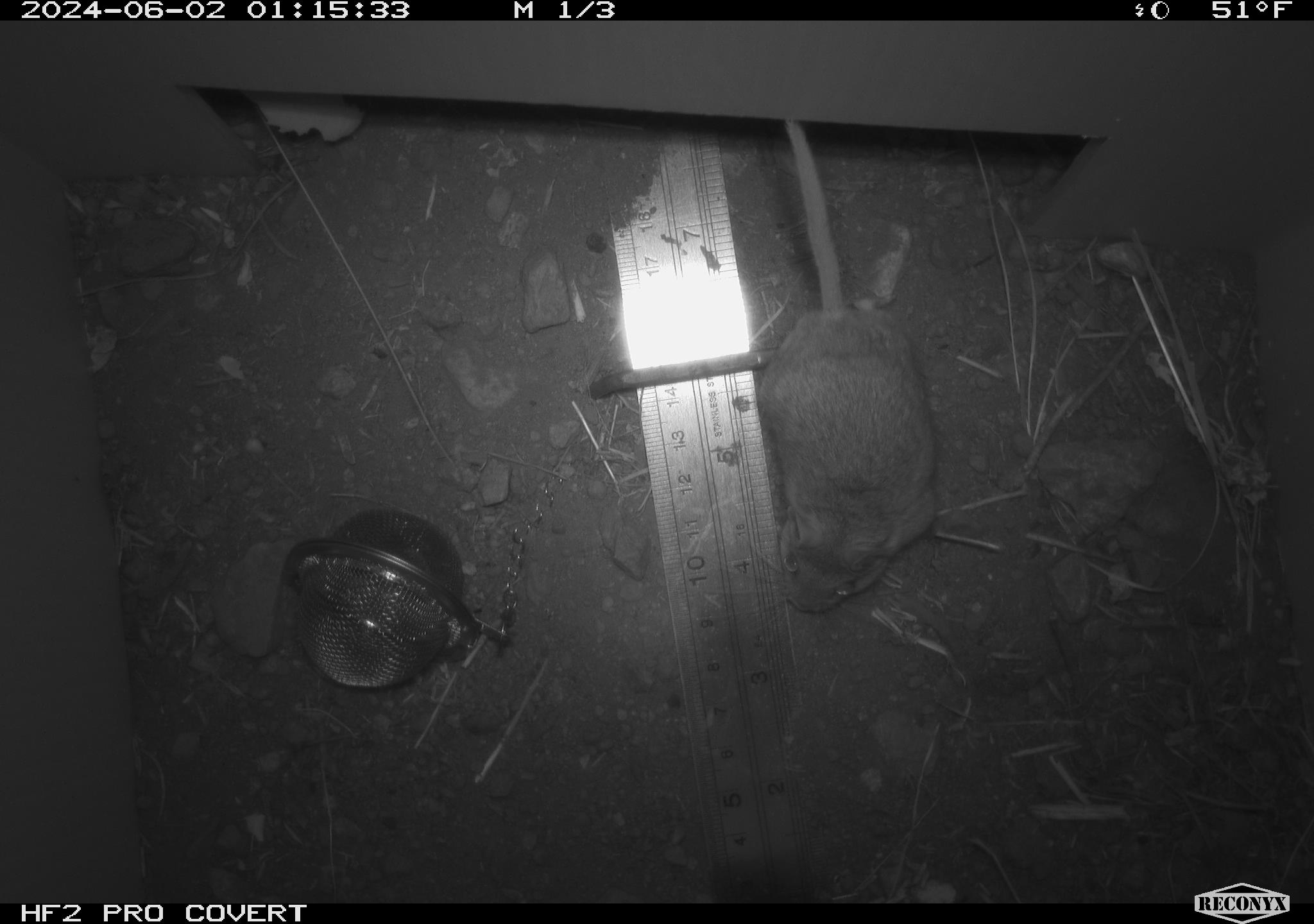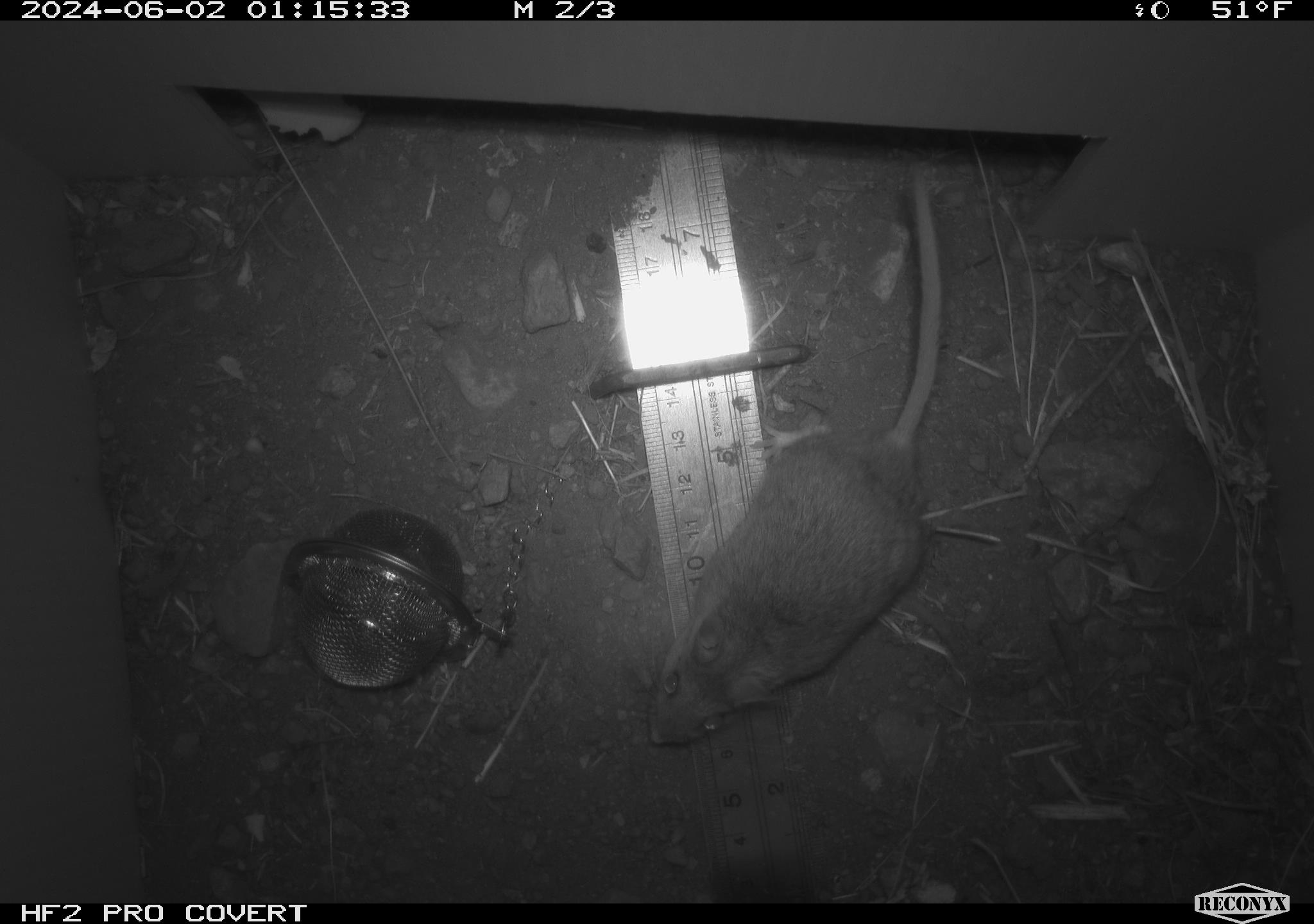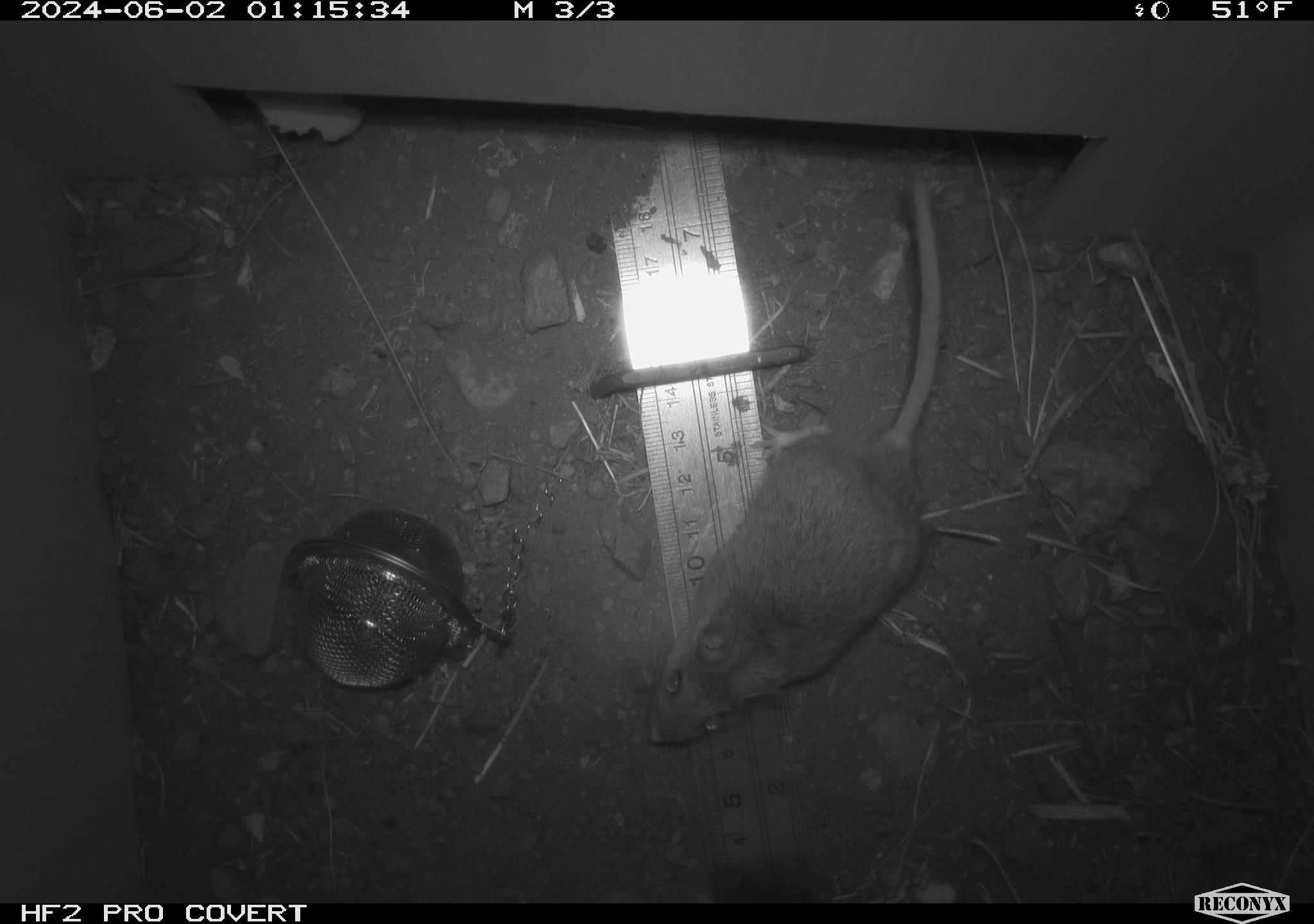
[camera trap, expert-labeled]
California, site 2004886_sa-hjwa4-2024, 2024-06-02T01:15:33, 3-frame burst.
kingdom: Animalia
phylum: Chordata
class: Mammalia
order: Rodentia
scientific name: Rodentia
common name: rodent